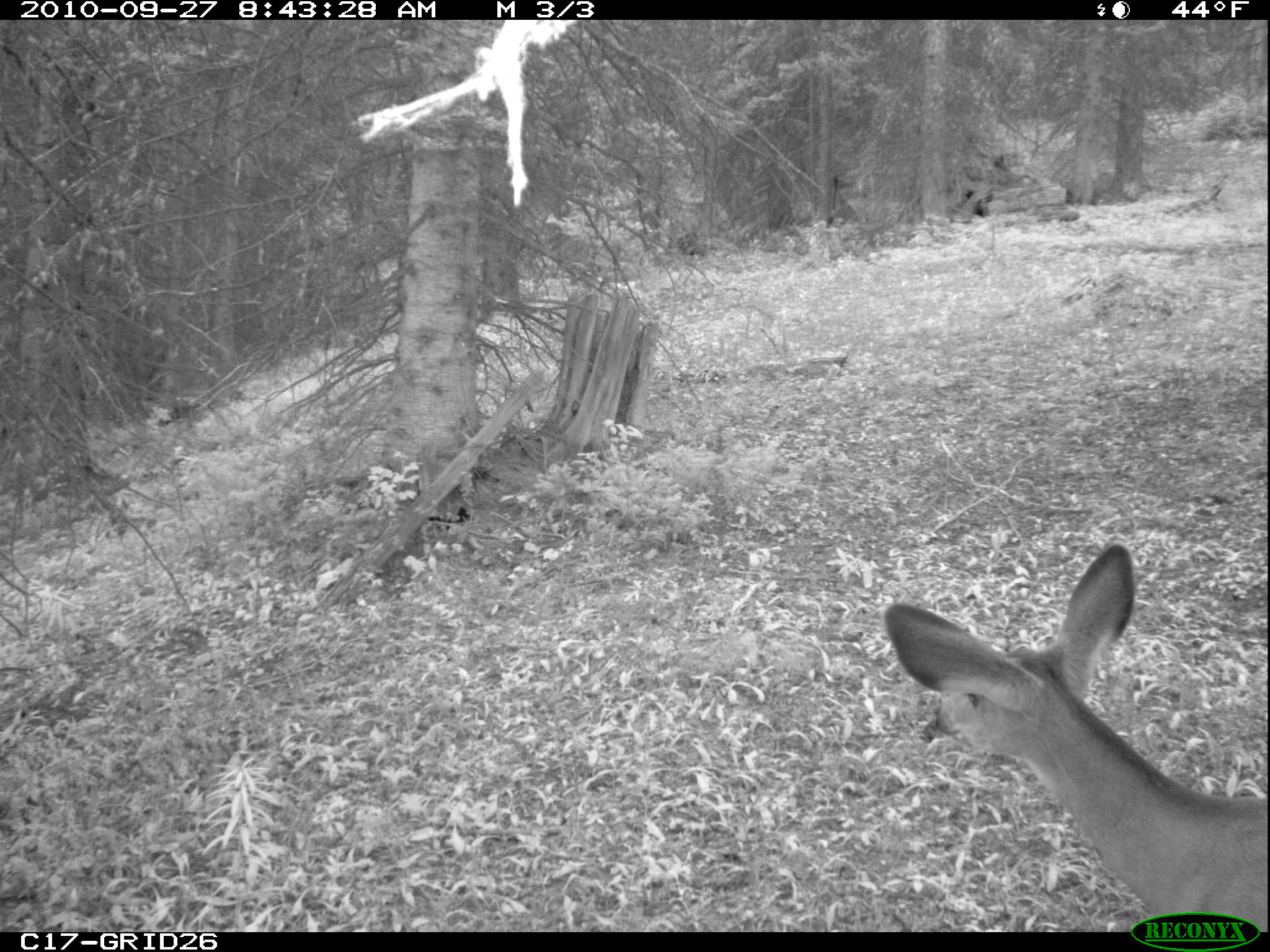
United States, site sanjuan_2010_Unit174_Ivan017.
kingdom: Animalia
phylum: Chordata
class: Mammalia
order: Artiodactyla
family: Cervidae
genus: Odocoileus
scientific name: Odocoileus hemionus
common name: mule deer